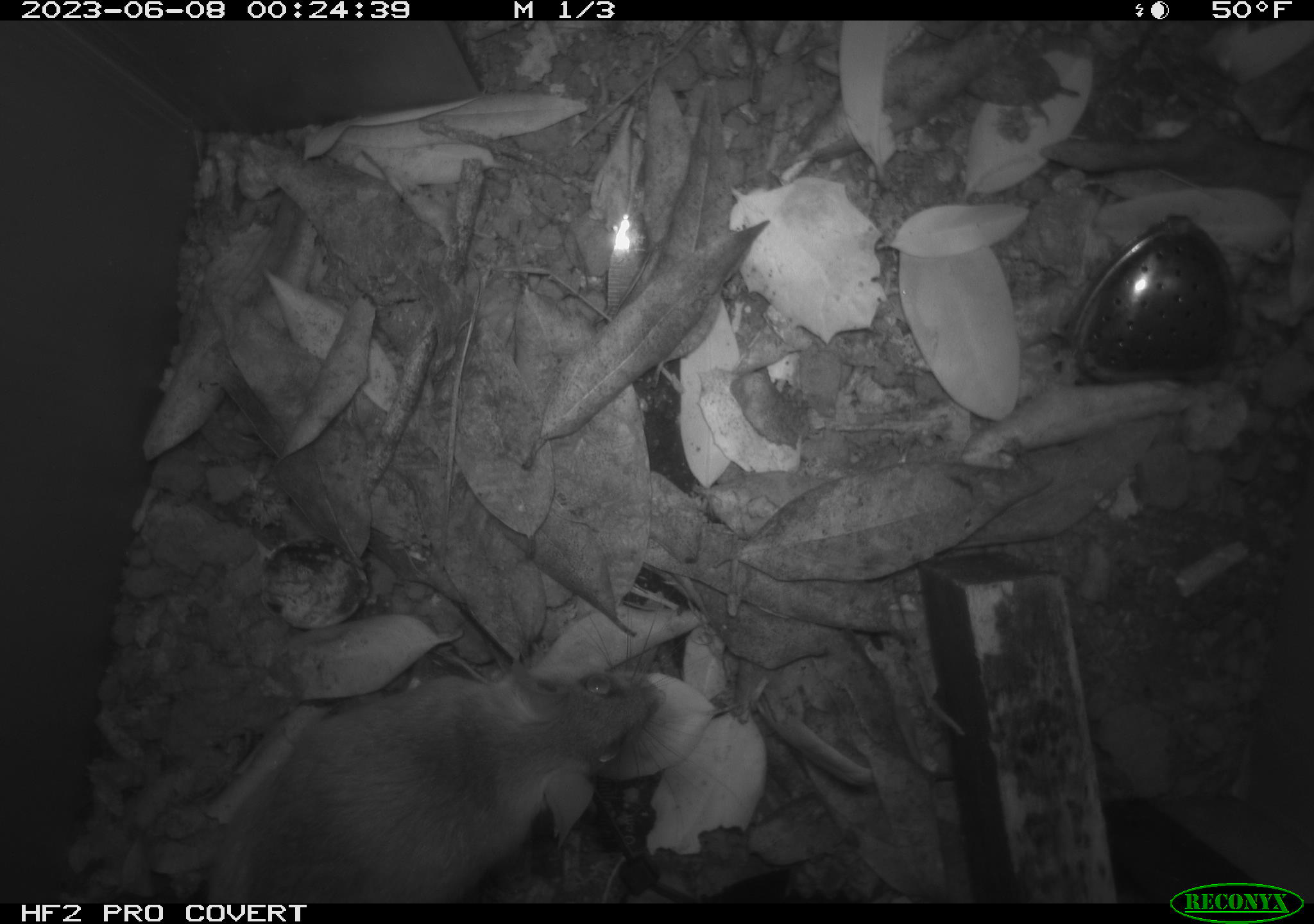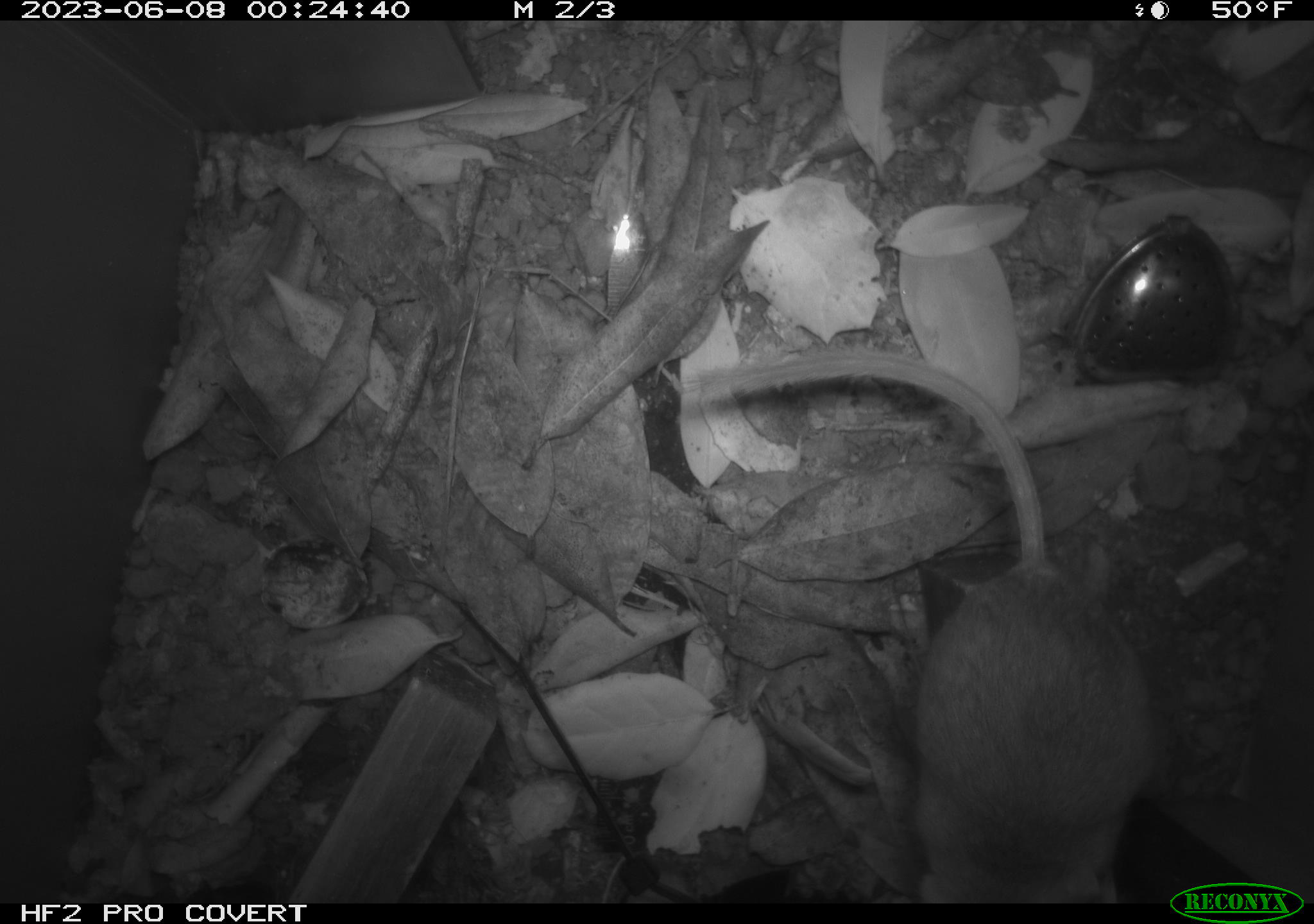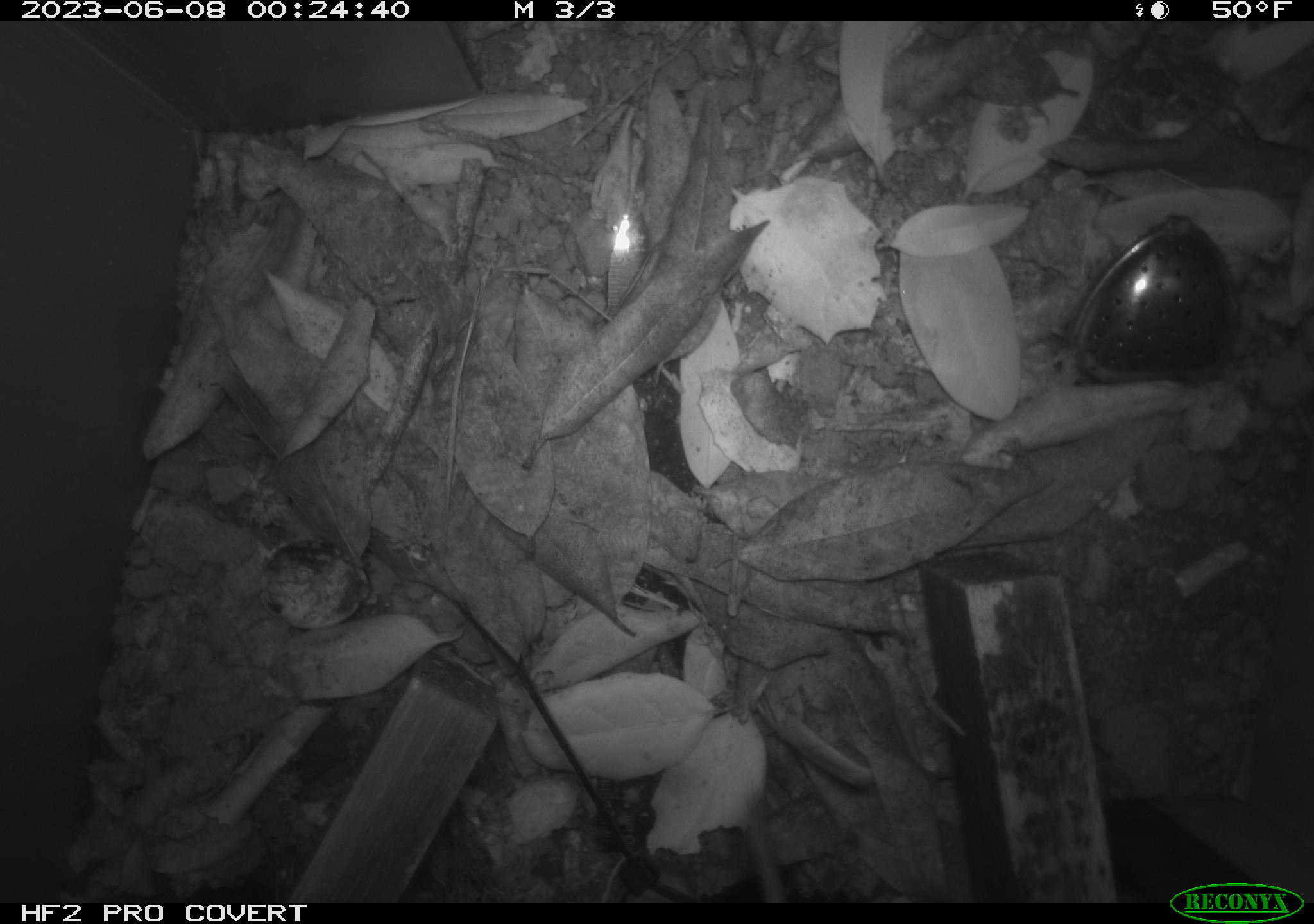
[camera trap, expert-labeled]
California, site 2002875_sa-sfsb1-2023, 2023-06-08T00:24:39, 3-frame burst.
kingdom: Animalia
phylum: Chordata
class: Mammalia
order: Rodentia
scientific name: Rodentia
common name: mouse species